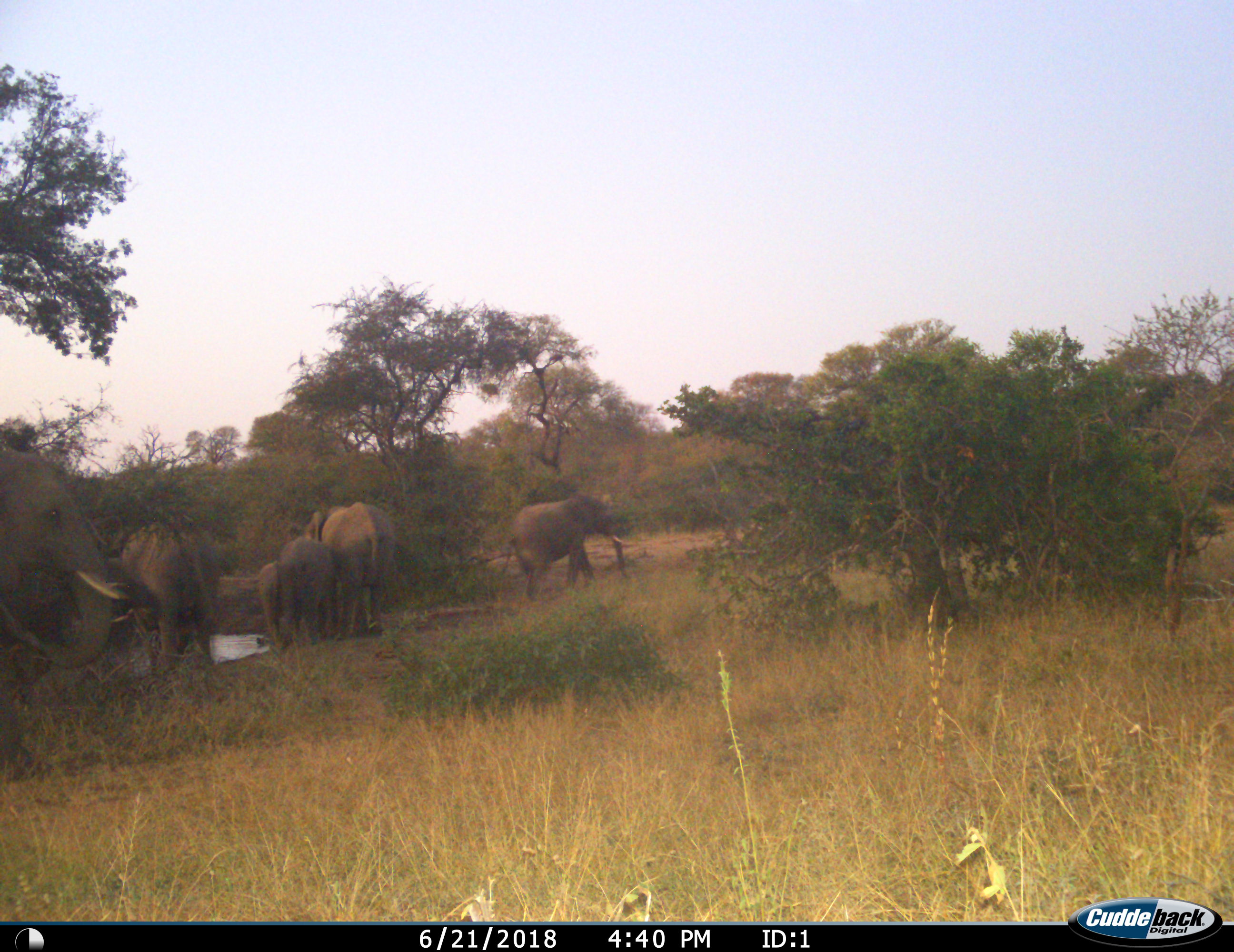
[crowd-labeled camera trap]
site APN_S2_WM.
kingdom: Animalia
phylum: Chordata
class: Mammalia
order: Proboscidea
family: Elephantidae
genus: Loxodonta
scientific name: Loxodonta africana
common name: african bush elephant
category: elephant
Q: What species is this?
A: Elephant (african bush elephant) (Loxodonta africana).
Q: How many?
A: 5.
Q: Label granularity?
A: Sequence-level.